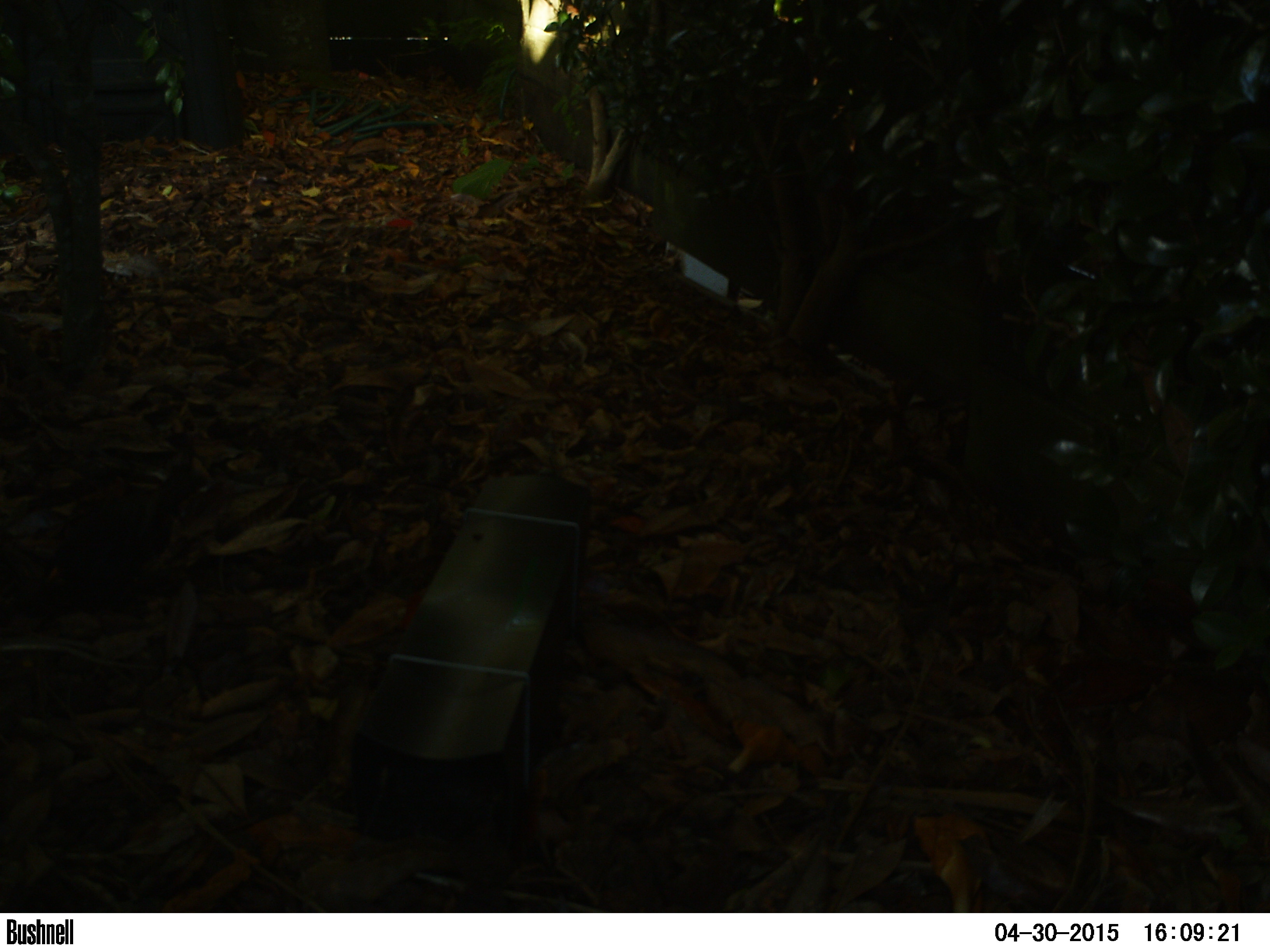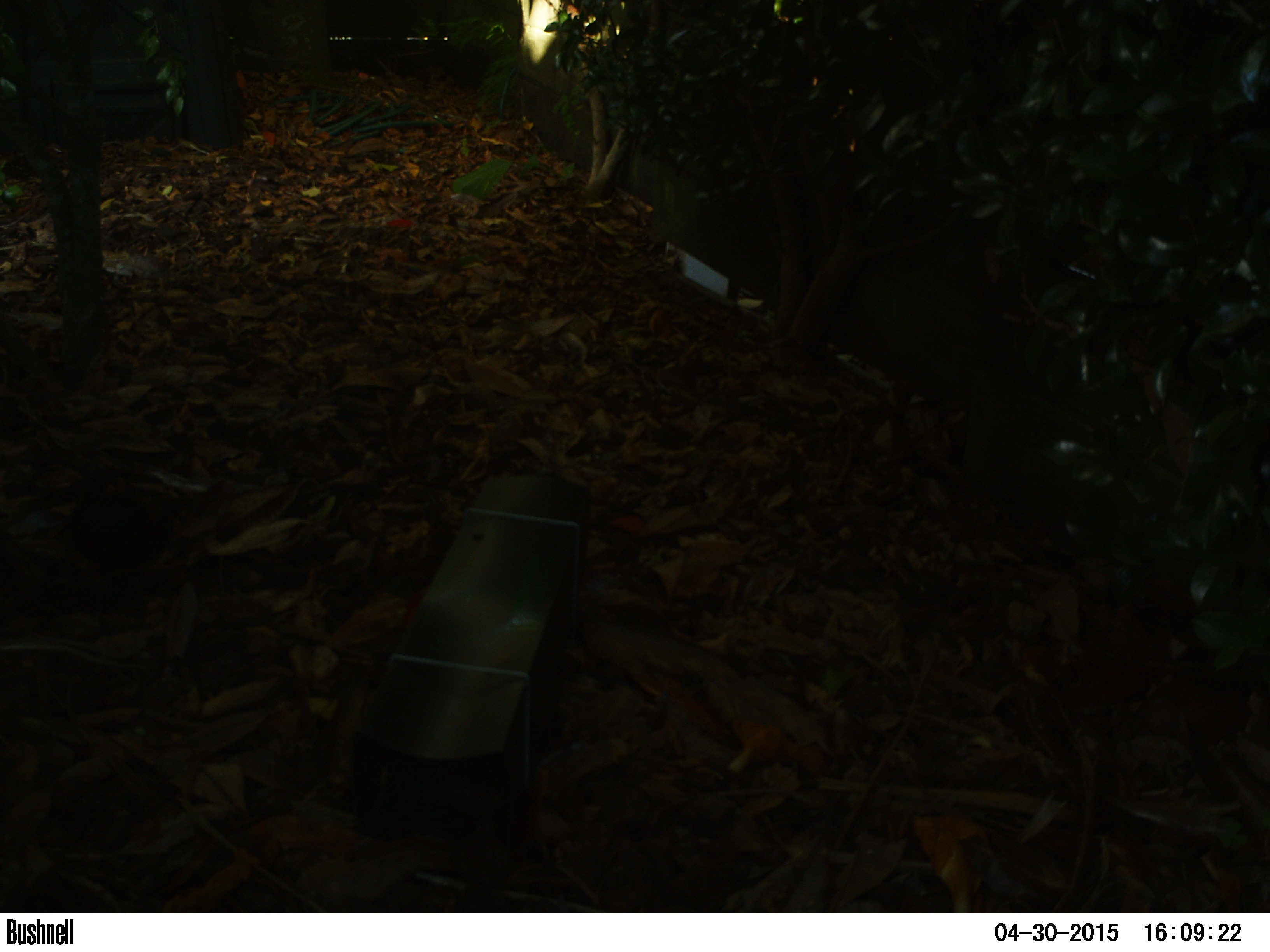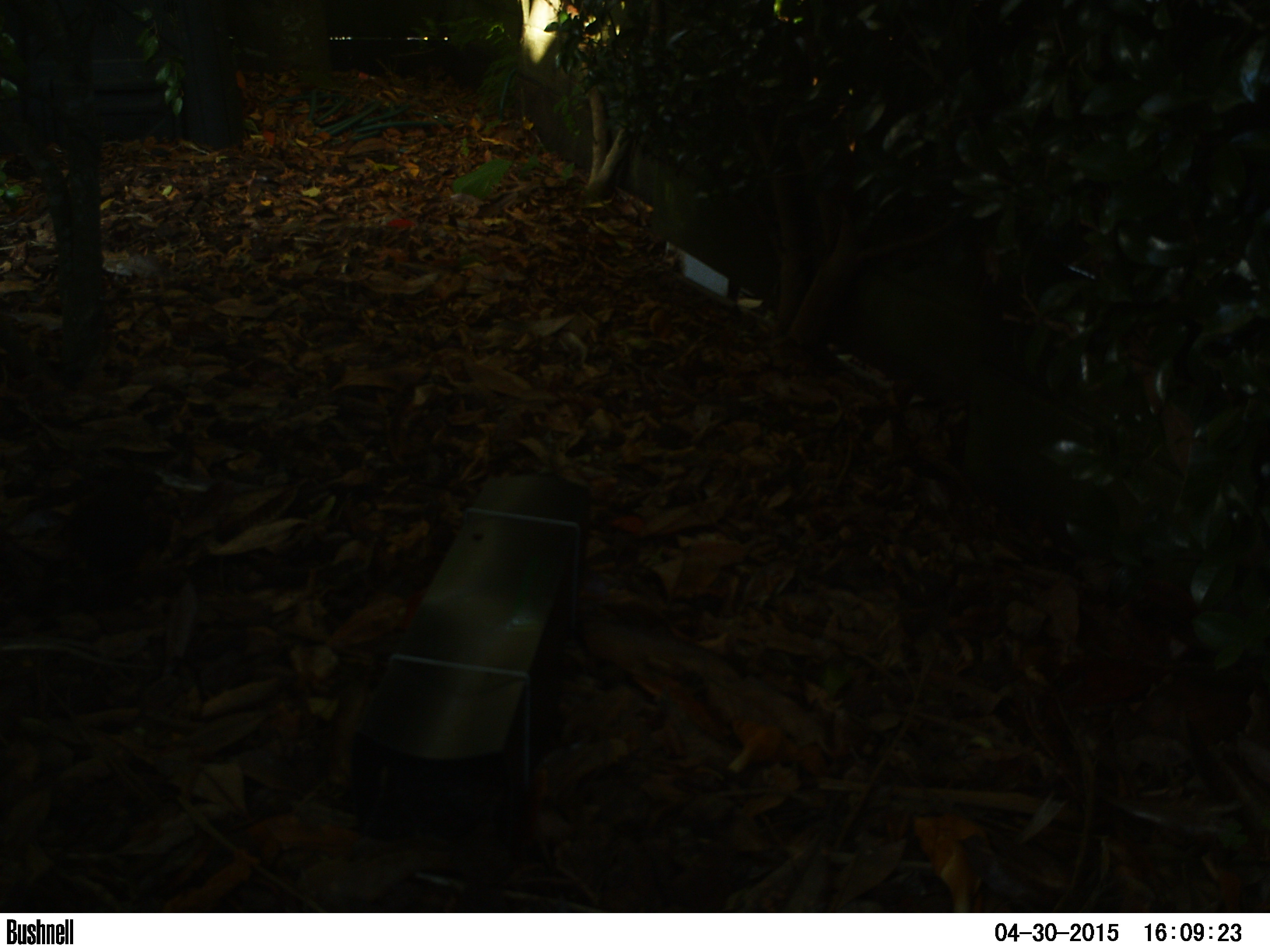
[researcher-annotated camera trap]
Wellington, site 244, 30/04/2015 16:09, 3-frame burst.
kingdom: Animalia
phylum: Chordata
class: Aves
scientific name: Aves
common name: bird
Bird (Aves).